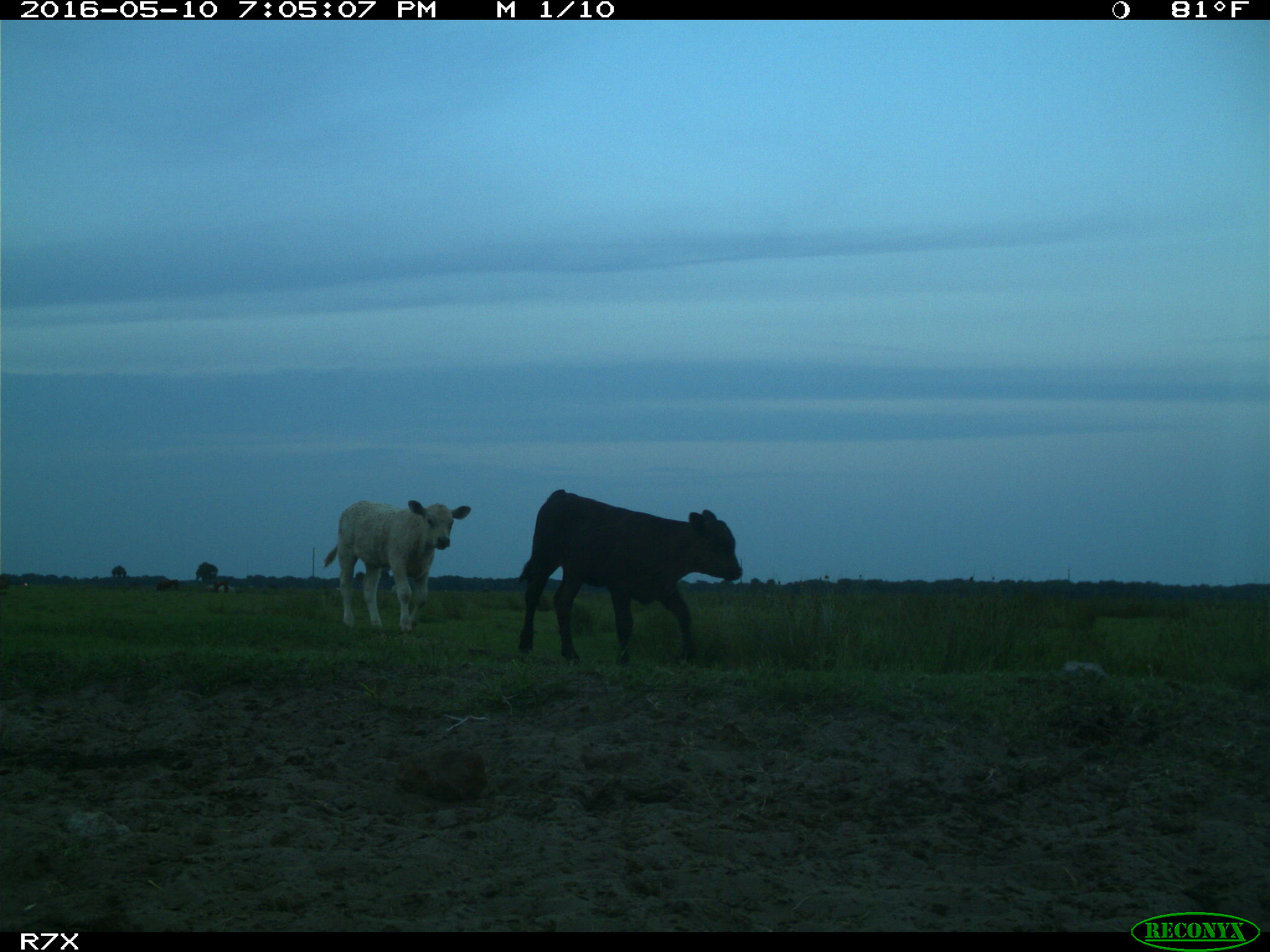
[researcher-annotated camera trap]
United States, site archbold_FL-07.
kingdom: Animalia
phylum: Chordata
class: Mammalia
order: Artiodactyla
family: Bovidae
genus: Bos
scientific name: Bos taurus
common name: domestic cow